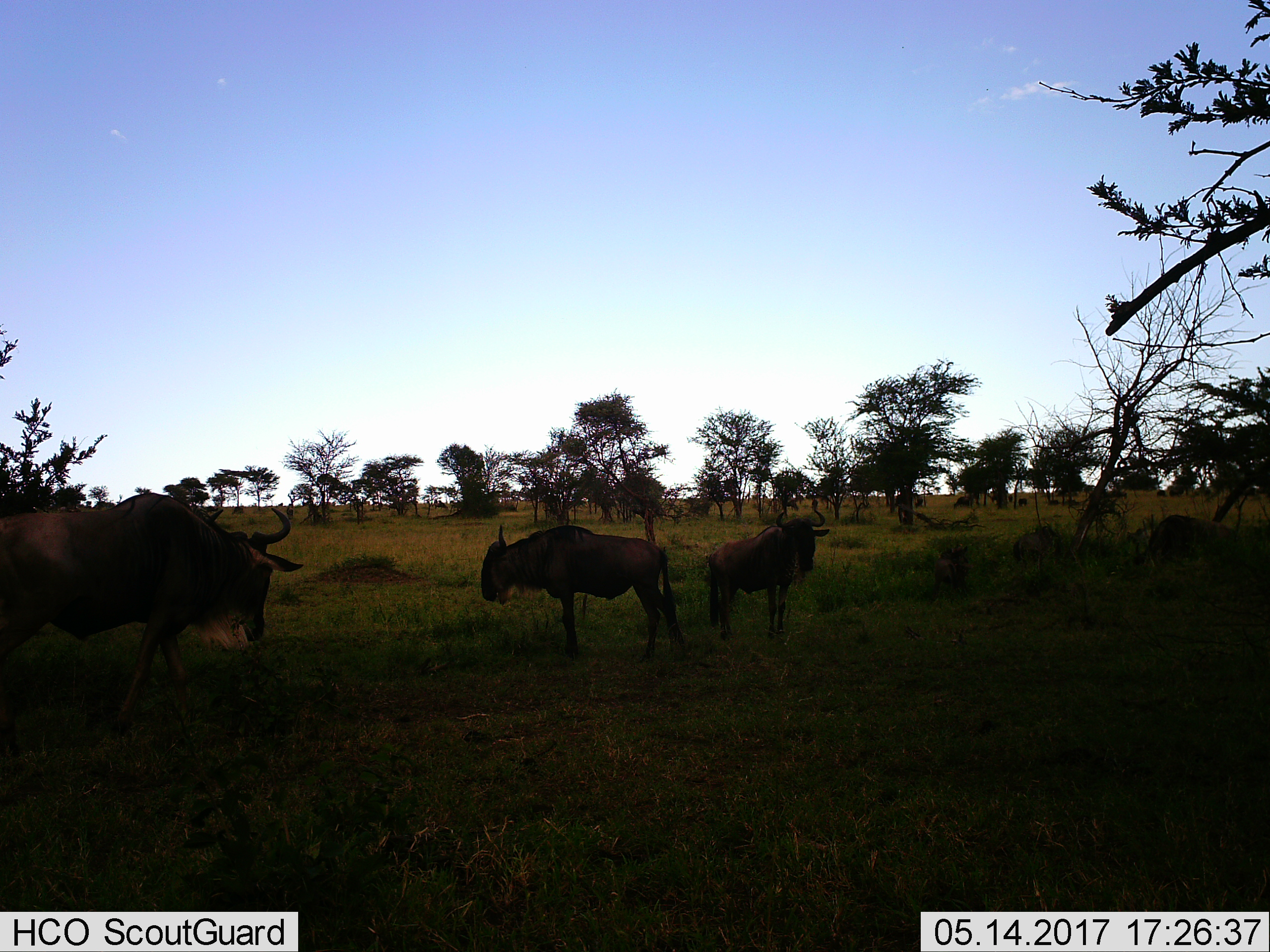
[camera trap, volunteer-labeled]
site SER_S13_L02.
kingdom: Animalia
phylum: Chordata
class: Mammalia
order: Artiodactyla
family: Bovidae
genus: Connochaetes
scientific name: Connochaetes taurinus taurinus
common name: blue wildebeest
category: wildebeestblue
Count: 4.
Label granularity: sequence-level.